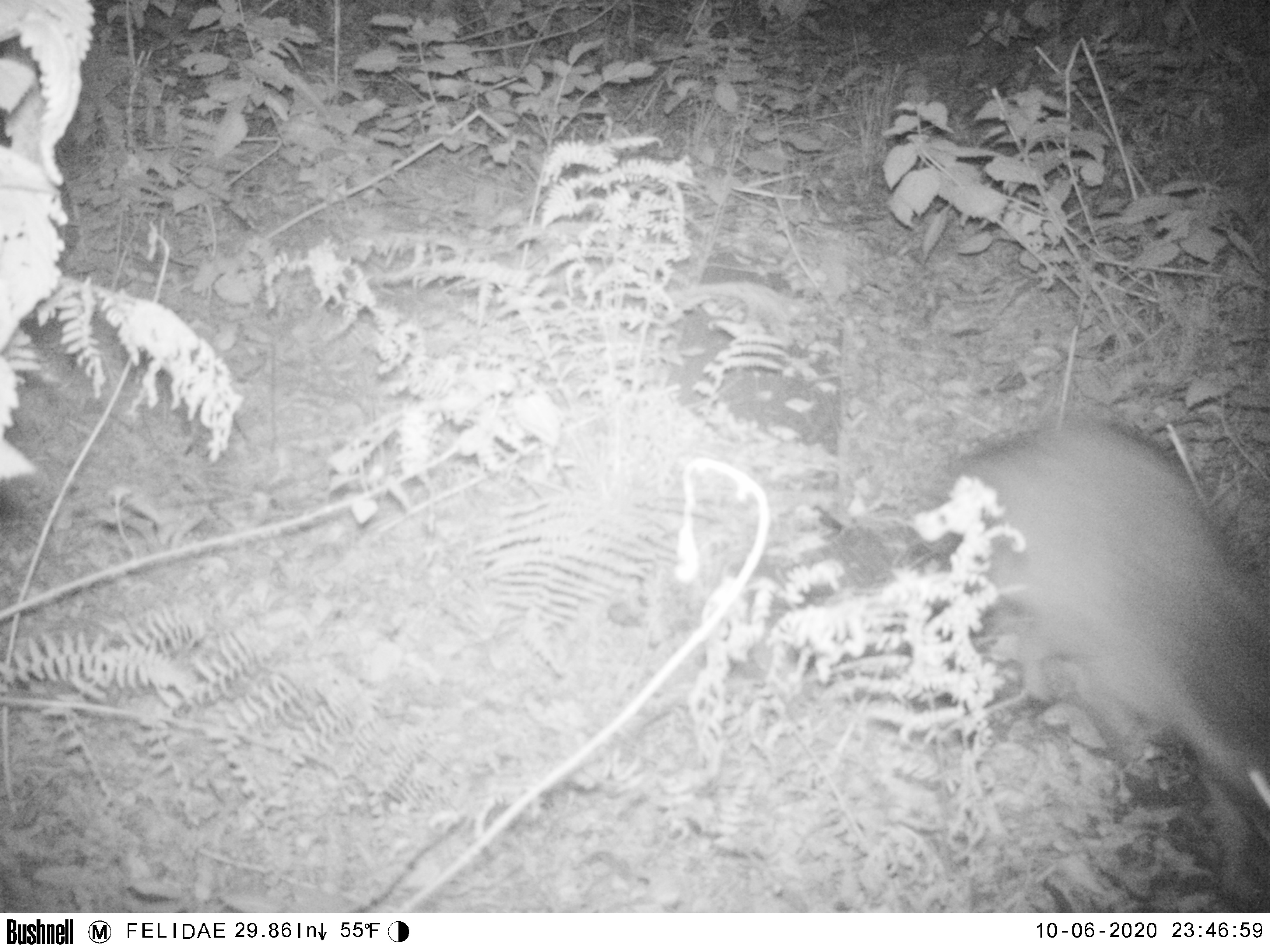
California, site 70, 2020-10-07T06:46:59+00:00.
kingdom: Animalia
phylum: Chordata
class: Mammalia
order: Carnivora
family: Canidae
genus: Urocyon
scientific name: Urocyon cinereoargenteus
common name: gray fox